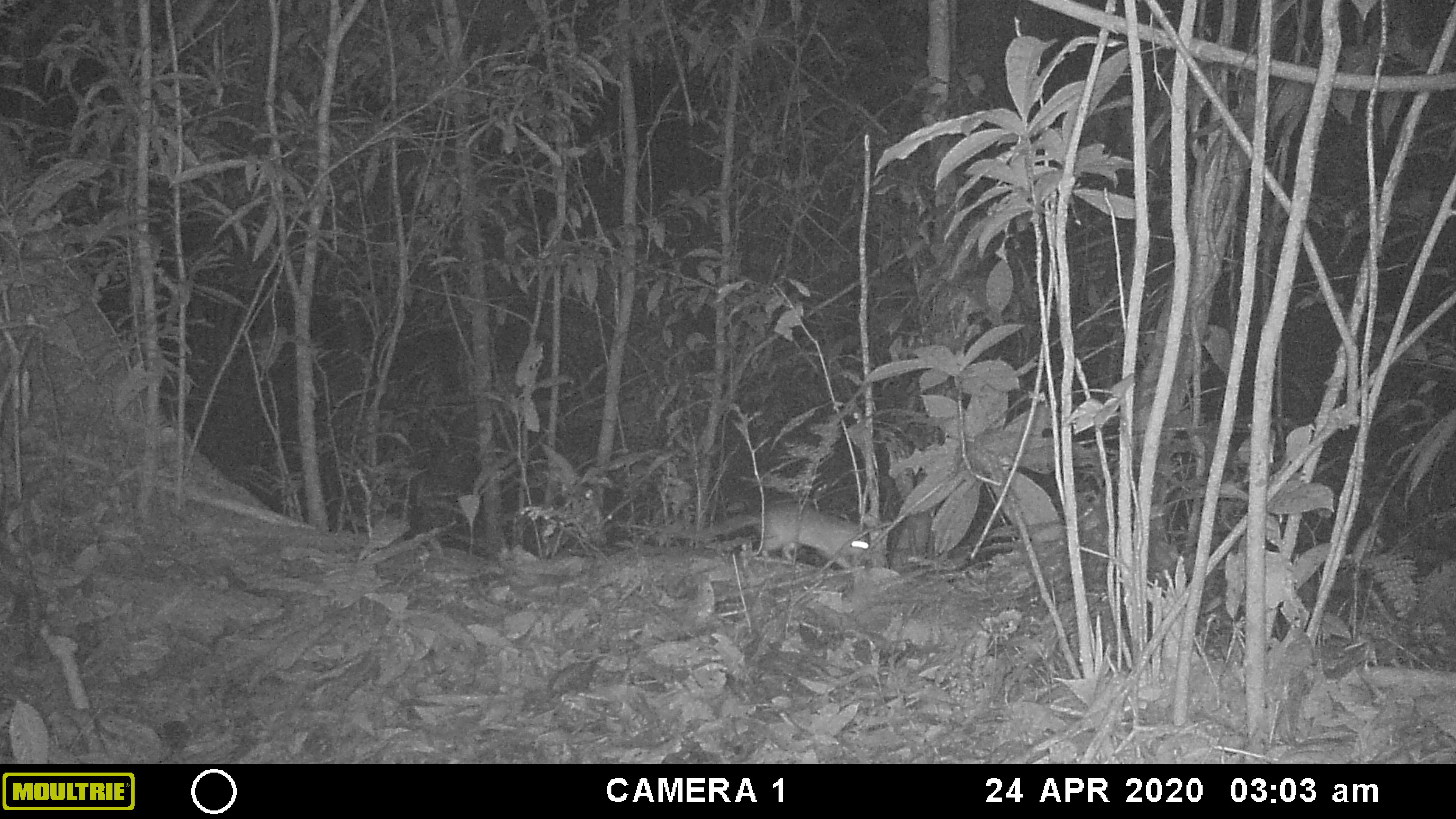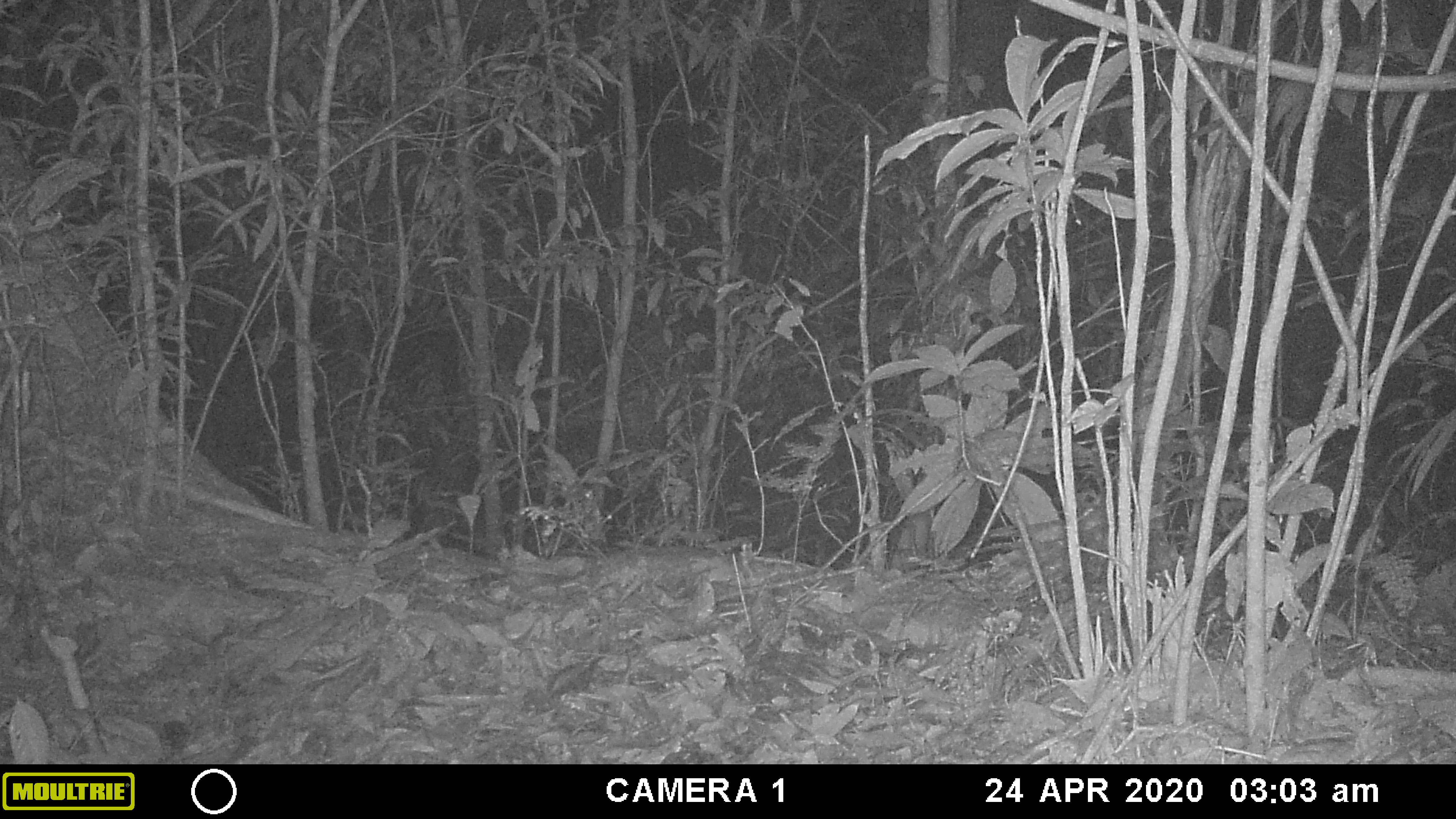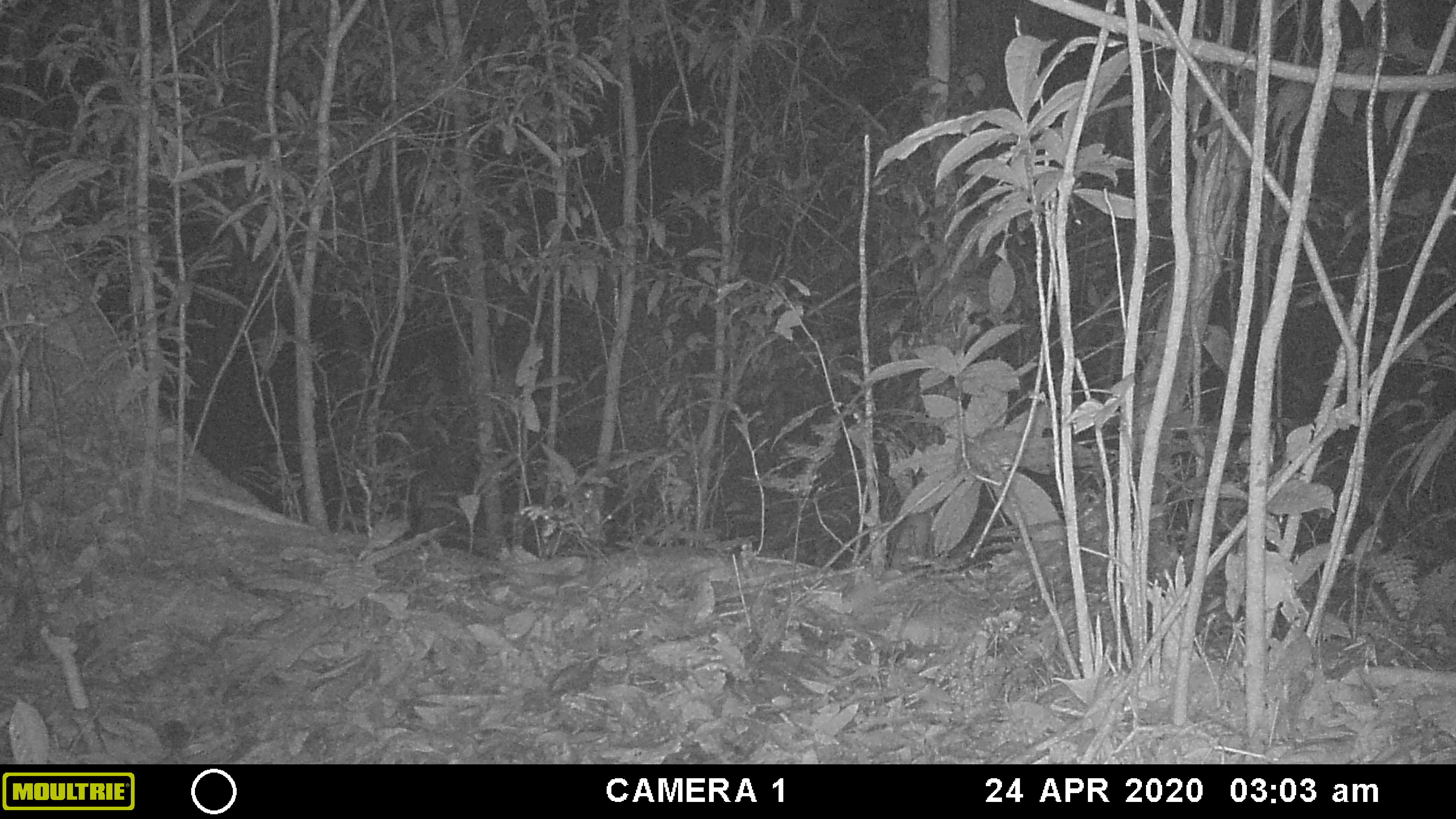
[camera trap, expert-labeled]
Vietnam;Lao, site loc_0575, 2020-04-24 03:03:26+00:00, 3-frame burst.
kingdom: Animalia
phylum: Chordata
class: Mammalia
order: Rodentia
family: Muridae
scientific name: Muridae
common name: old-world mice and rats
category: unidentified murid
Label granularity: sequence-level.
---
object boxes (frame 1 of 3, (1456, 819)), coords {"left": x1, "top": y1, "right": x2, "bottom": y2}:
unidentified murid: {"left": 649, "top": 500, "right": 873, "bottom": 569}